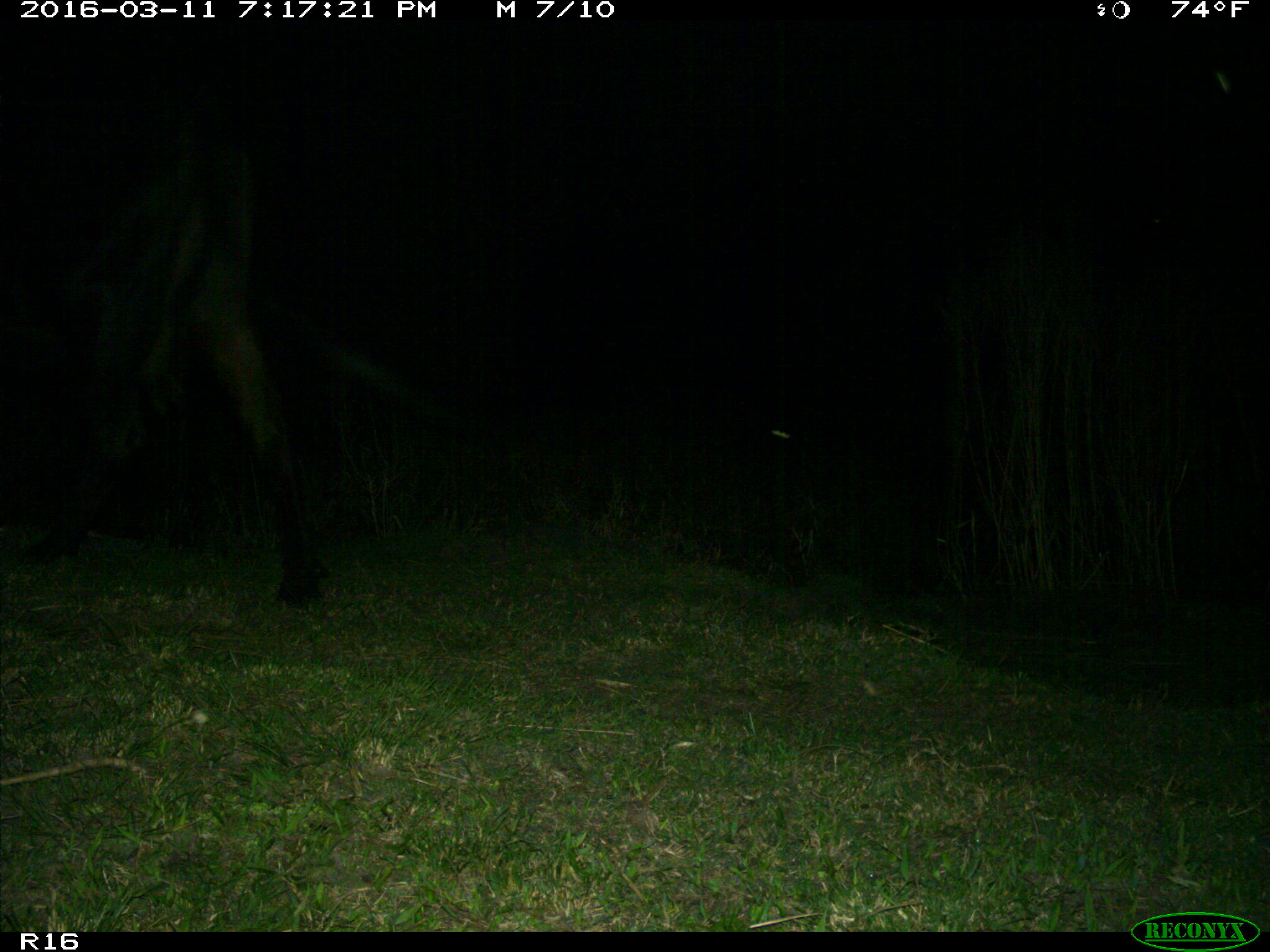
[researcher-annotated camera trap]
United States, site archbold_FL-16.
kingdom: Animalia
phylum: Chordata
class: Mammalia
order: Artiodactyla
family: Bovidae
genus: Bos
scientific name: Bos taurus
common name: domestic cow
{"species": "Bos taurus (domestic cow)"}